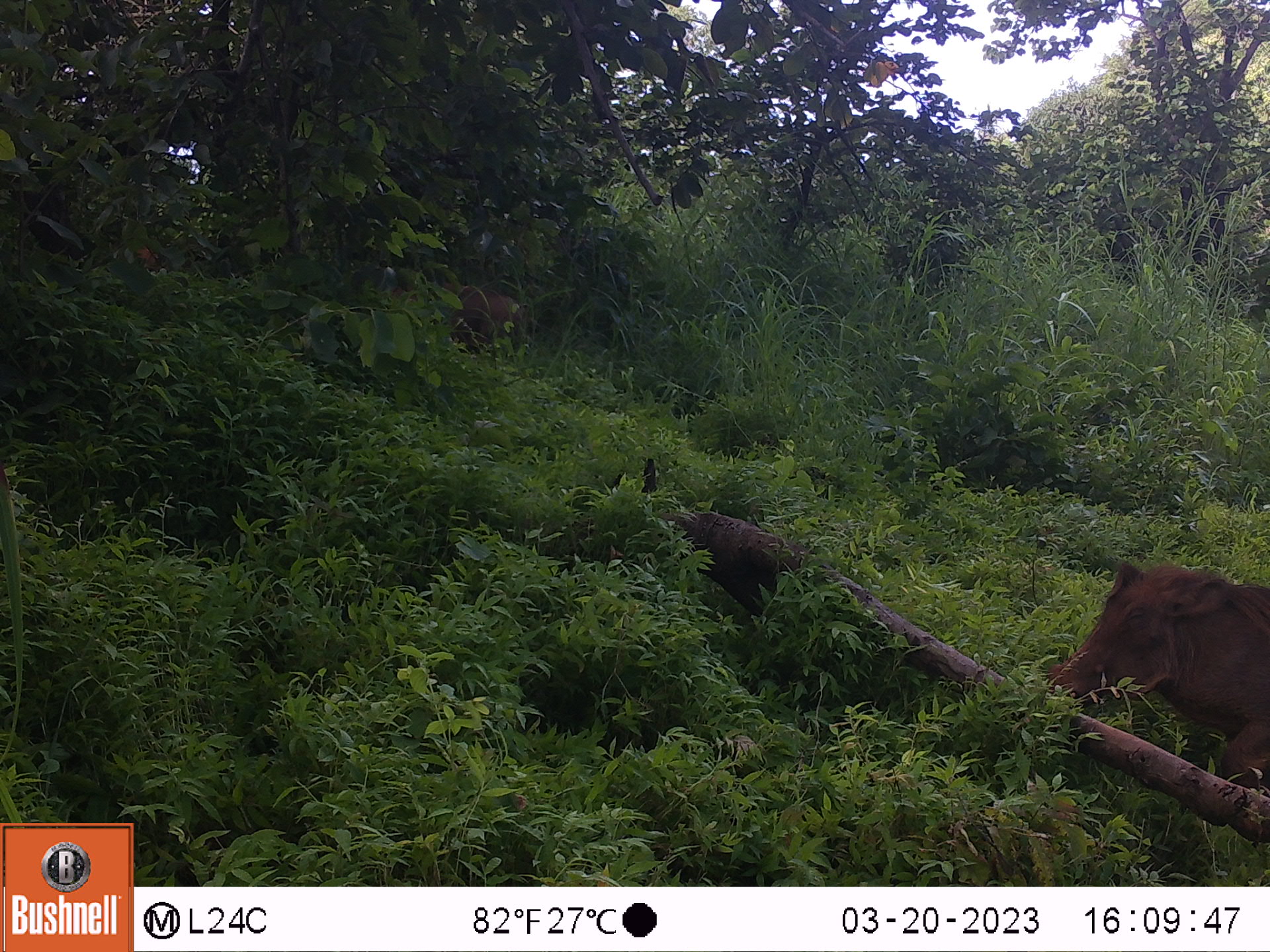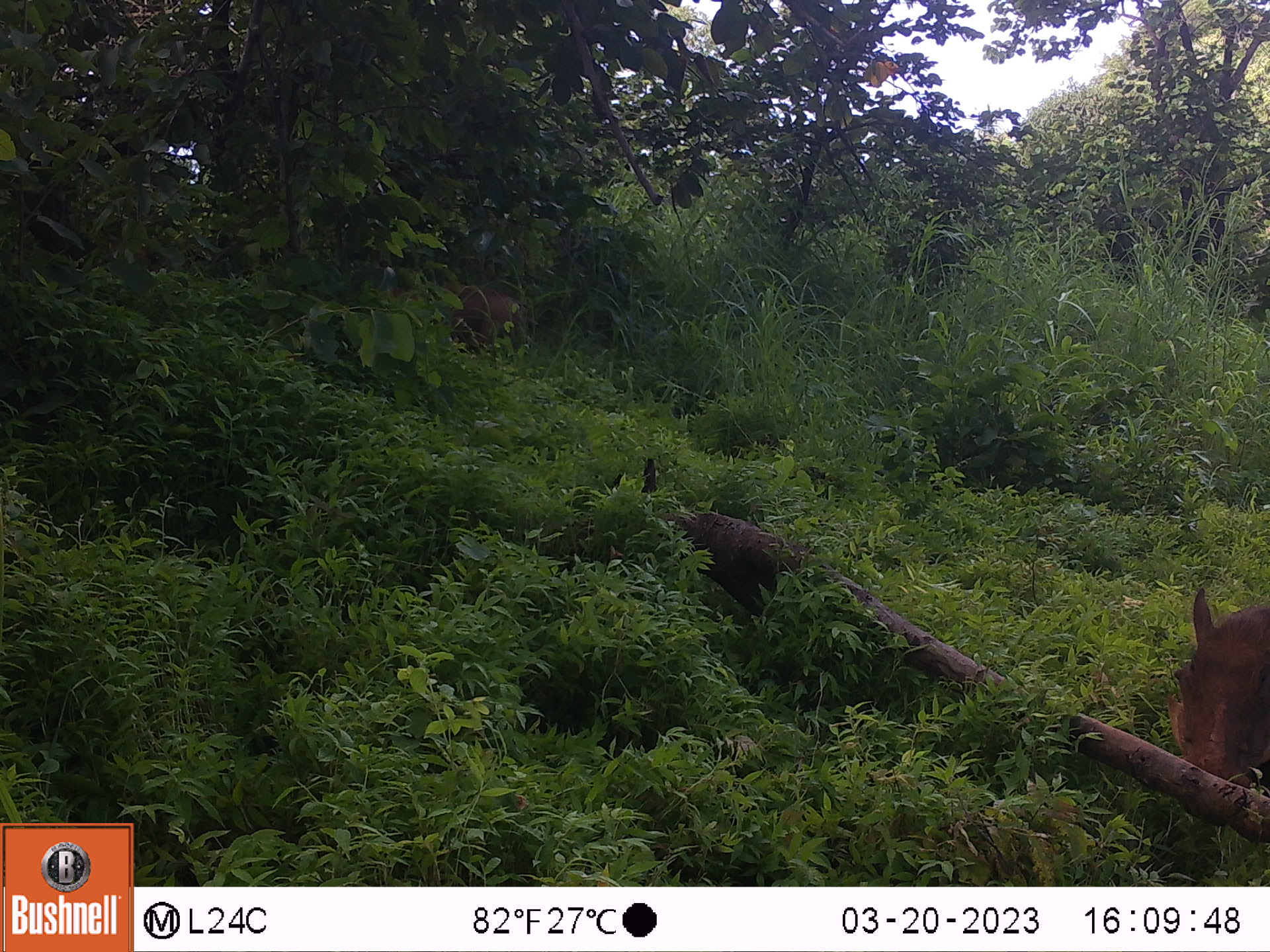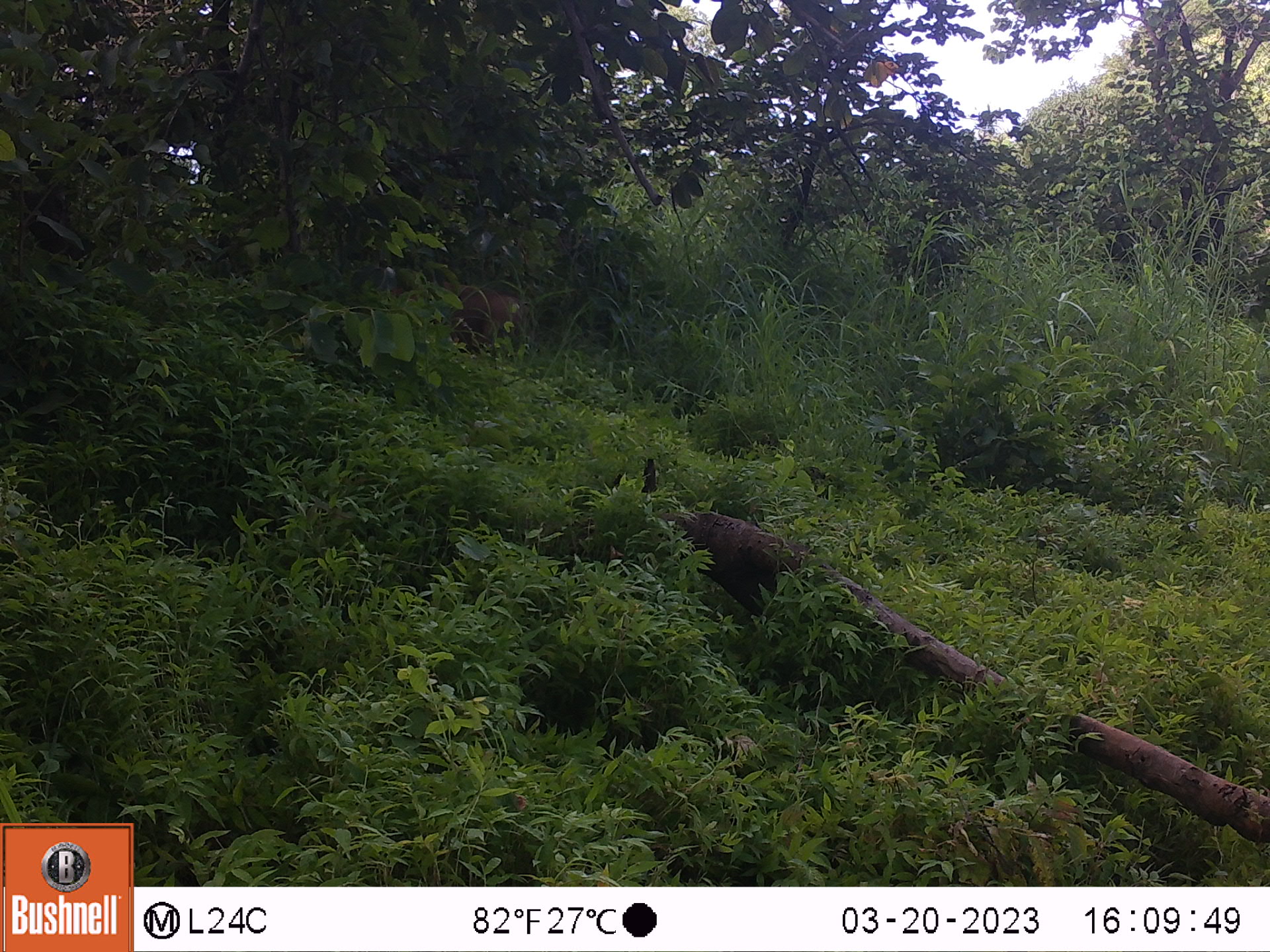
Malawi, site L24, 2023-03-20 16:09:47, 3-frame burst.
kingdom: Animalia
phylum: Chordata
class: Mammalia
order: Artiodactyla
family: Suidae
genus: Phacochoerus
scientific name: Phacochoerus africanus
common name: common warthog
Common warthog (Phacochoerus africanus), count 2.